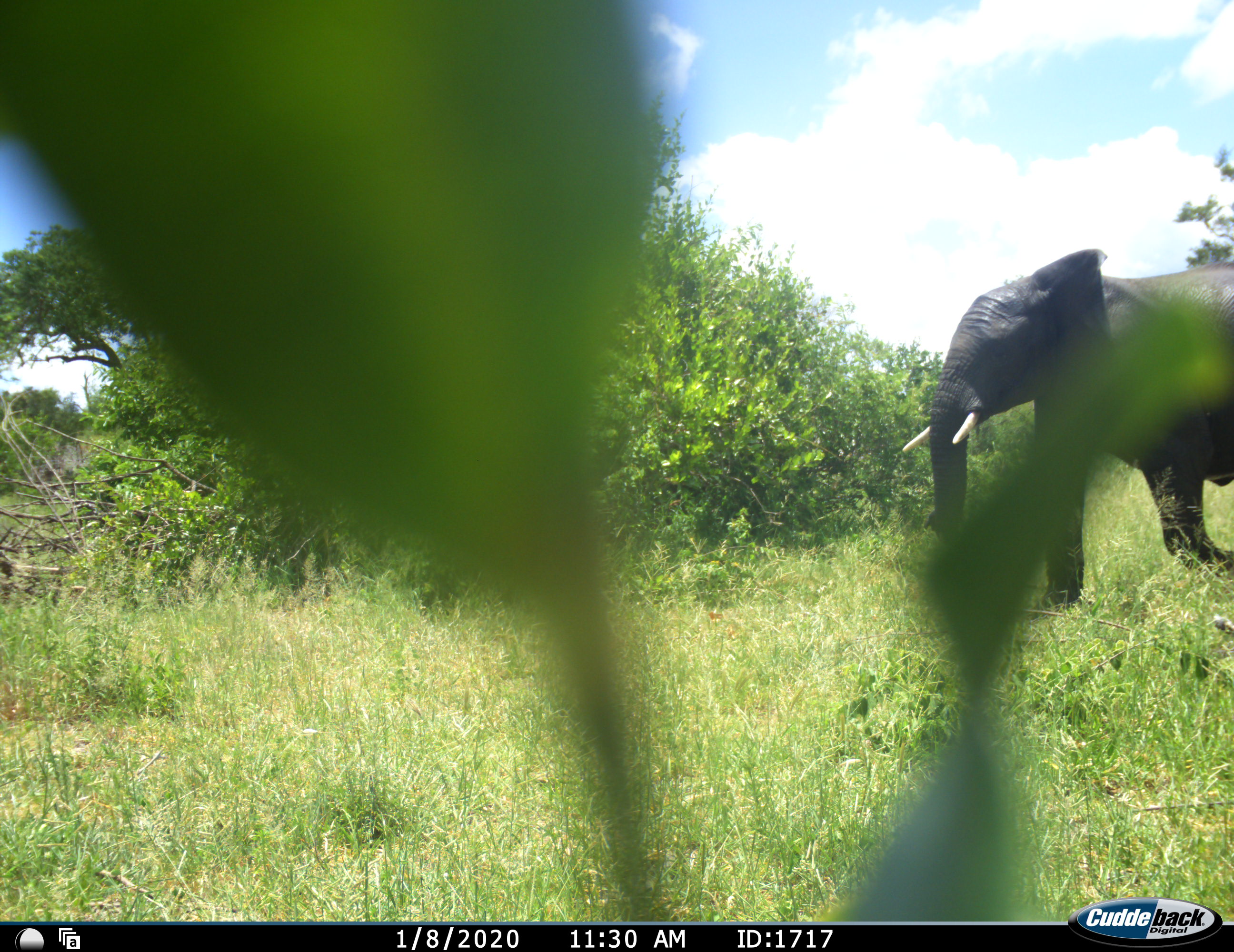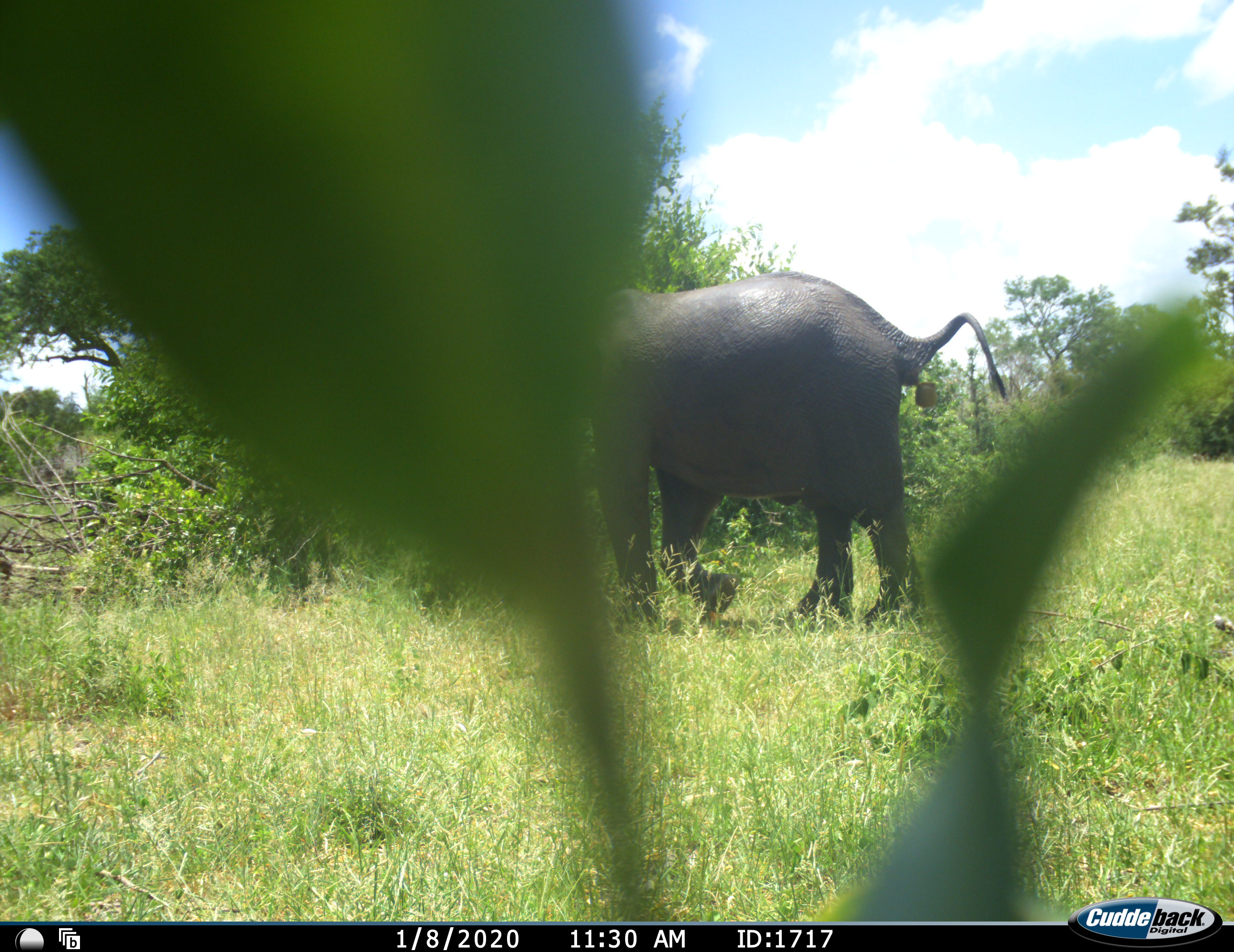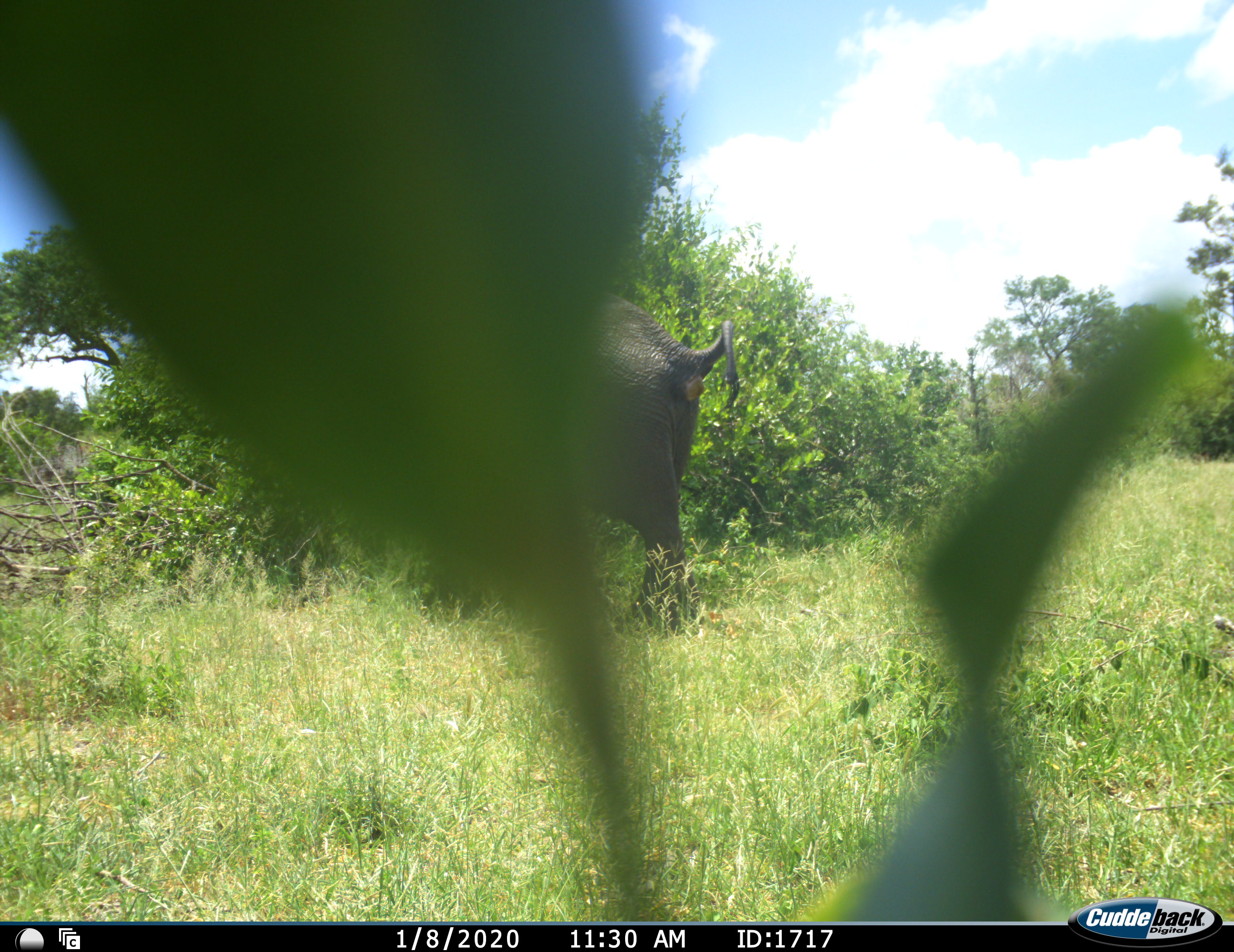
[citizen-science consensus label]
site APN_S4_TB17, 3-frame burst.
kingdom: Animalia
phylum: Chordata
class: Mammalia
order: Proboscidea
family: Elephantidae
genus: Loxodonta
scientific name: Loxodonta africana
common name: african bush elephant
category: elephant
Elephant (african bush elephant) (Loxodonta africana), count 1. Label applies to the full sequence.